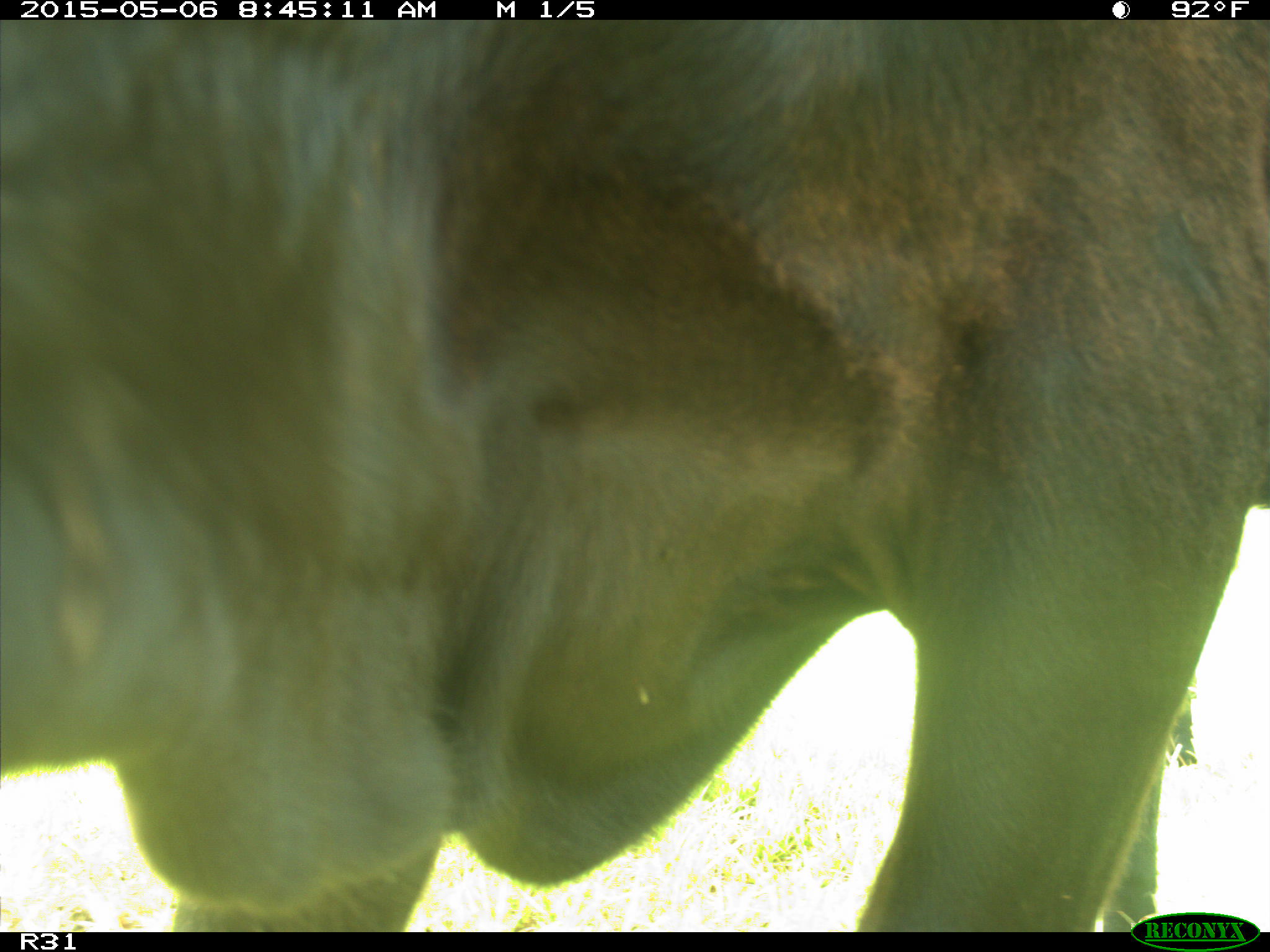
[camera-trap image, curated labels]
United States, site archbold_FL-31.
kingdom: Animalia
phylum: Chordata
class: Mammalia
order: Artiodactyla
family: Bovidae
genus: Bos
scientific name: Bos taurus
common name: domestic cow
Bos taurus (domestic cow).